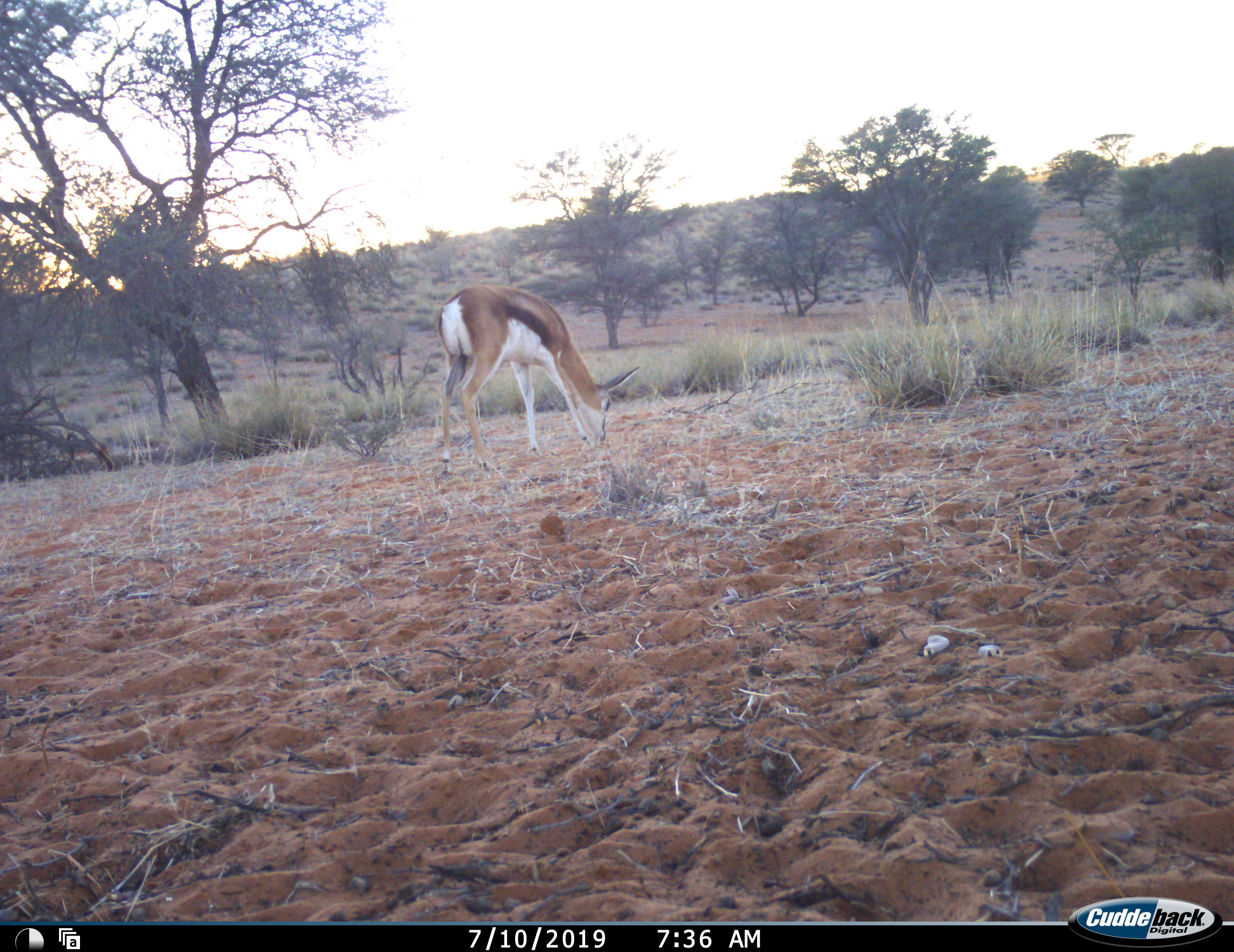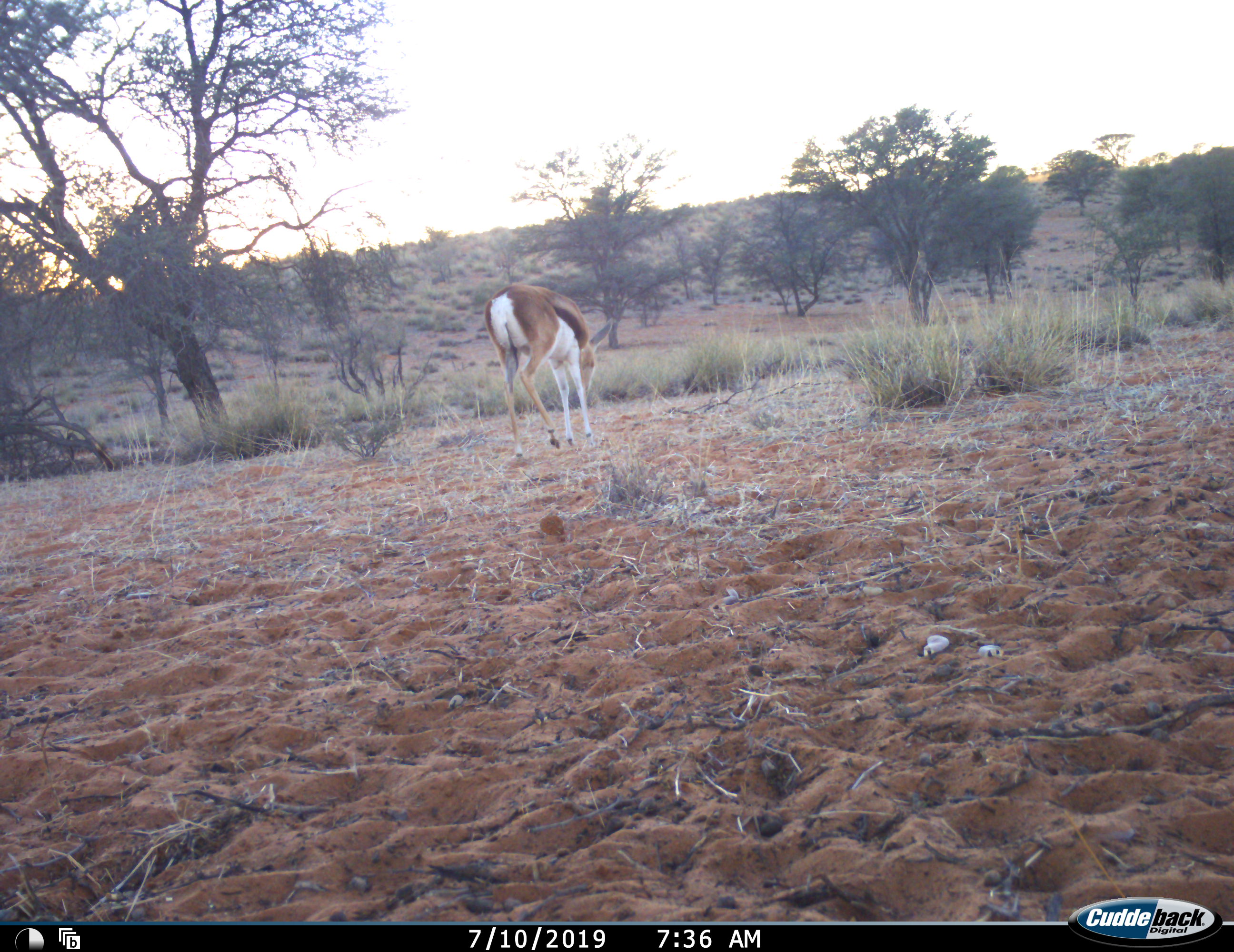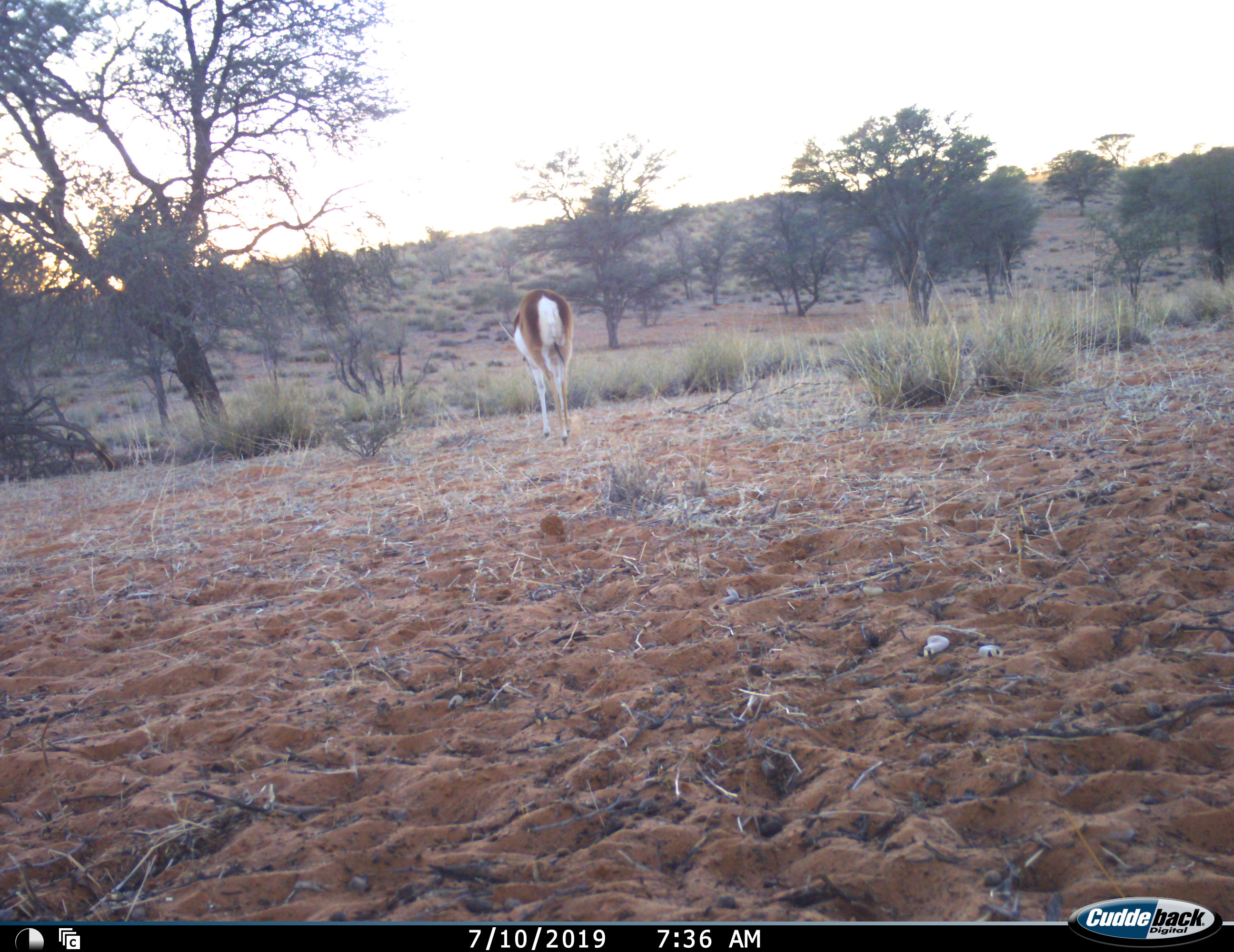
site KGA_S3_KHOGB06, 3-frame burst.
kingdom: Animalia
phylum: Chordata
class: Mammalia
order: Artiodactyla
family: Bovidae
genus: Antidorcas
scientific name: Antidorcas marsupialis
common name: springbok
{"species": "springbok (Antidorcas marsupialis)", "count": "1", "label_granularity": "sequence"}